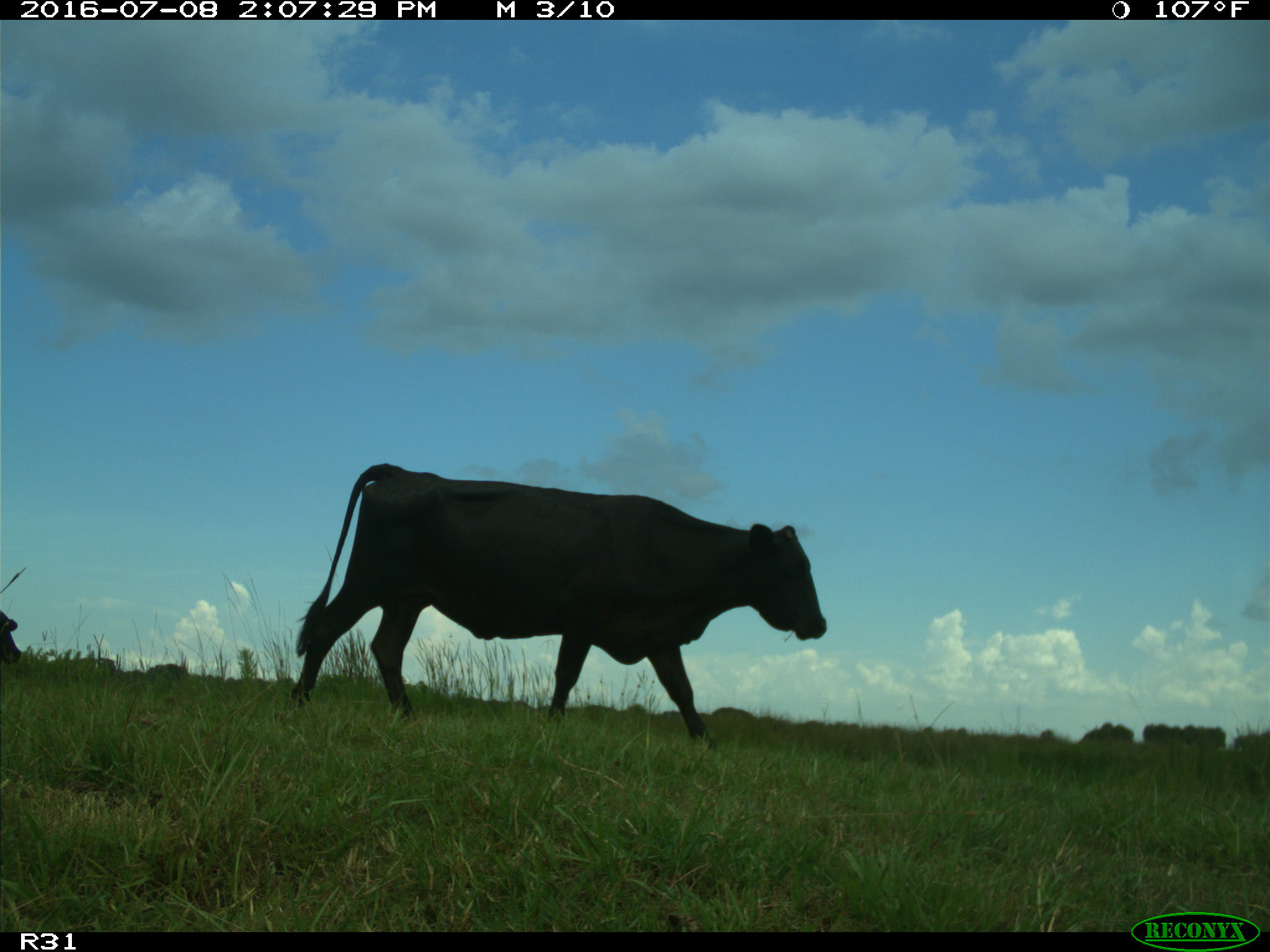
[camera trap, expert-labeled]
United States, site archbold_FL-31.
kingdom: Animalia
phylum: Chordata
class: Mammalia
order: Artiodactyla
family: Bovidae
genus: Bos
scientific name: Bos taurus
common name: domestic cow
Bos taurus (domestic cow).